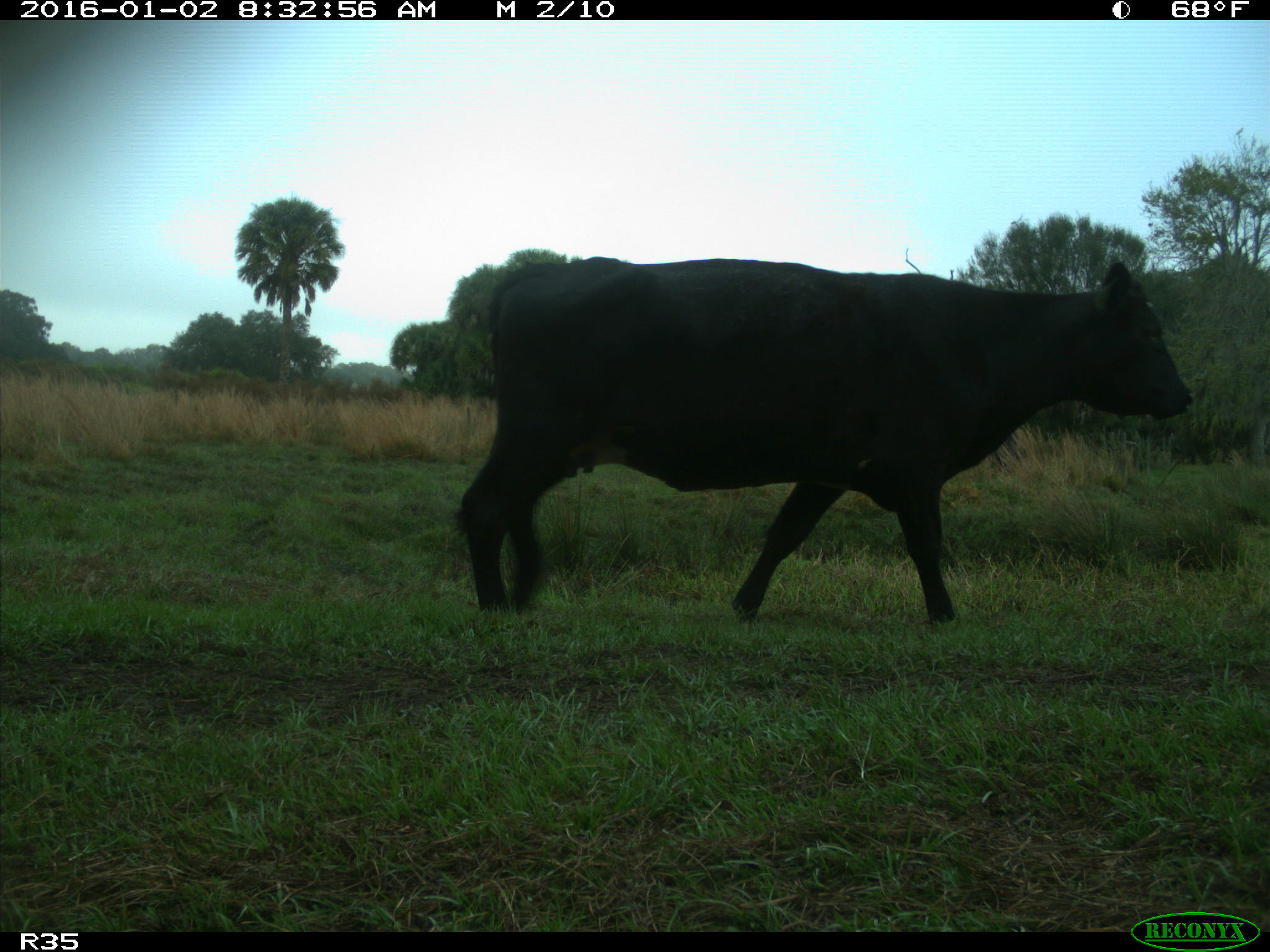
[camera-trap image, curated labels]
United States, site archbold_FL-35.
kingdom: Animalia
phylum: Chordata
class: Mammalia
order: Artiodactyla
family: Bovidae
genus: Bos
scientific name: Bos taurus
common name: domestic cow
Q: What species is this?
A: Bos taurus (domestic cow).